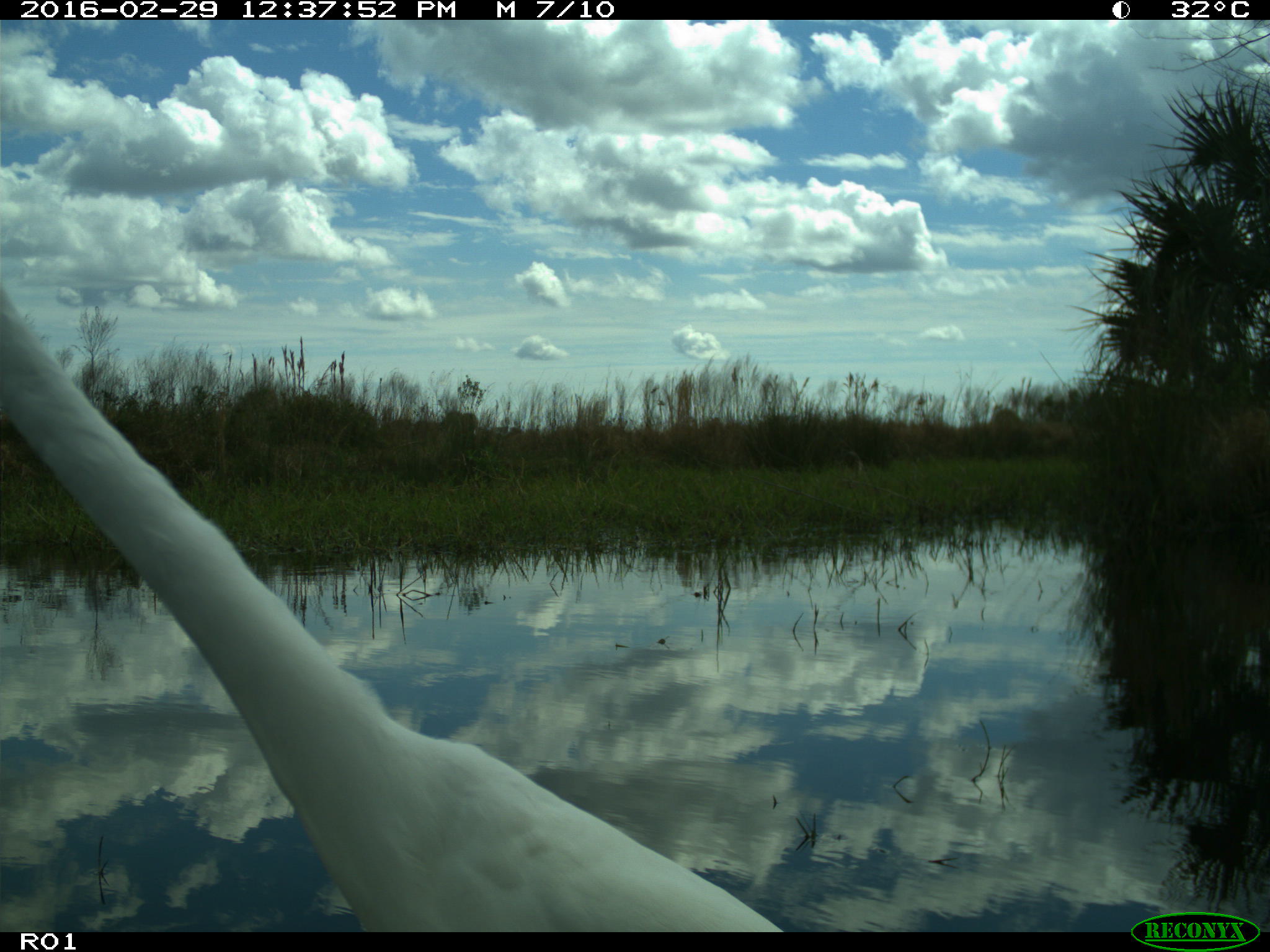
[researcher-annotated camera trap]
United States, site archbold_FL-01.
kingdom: Animalia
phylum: Chordata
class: Aves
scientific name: Aves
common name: birds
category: unidentified bird